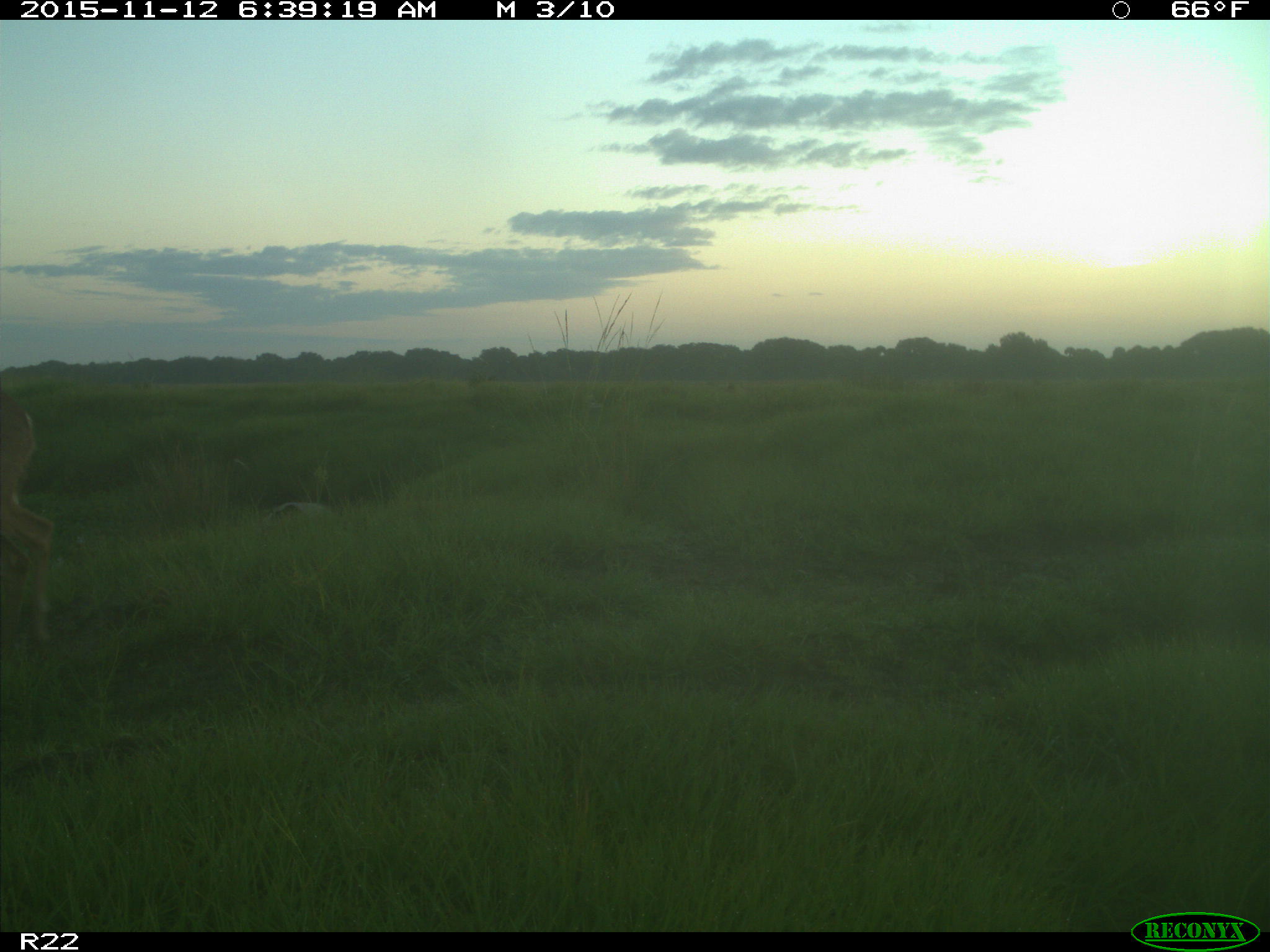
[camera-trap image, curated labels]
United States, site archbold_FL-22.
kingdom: Animalia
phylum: Chordata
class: Mammalia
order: Artiodactyla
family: Cervidae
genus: Odocoileus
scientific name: Odocoileus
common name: deer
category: unidentified deer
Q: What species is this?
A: Unidentified deer (deer) (Odocoileus).